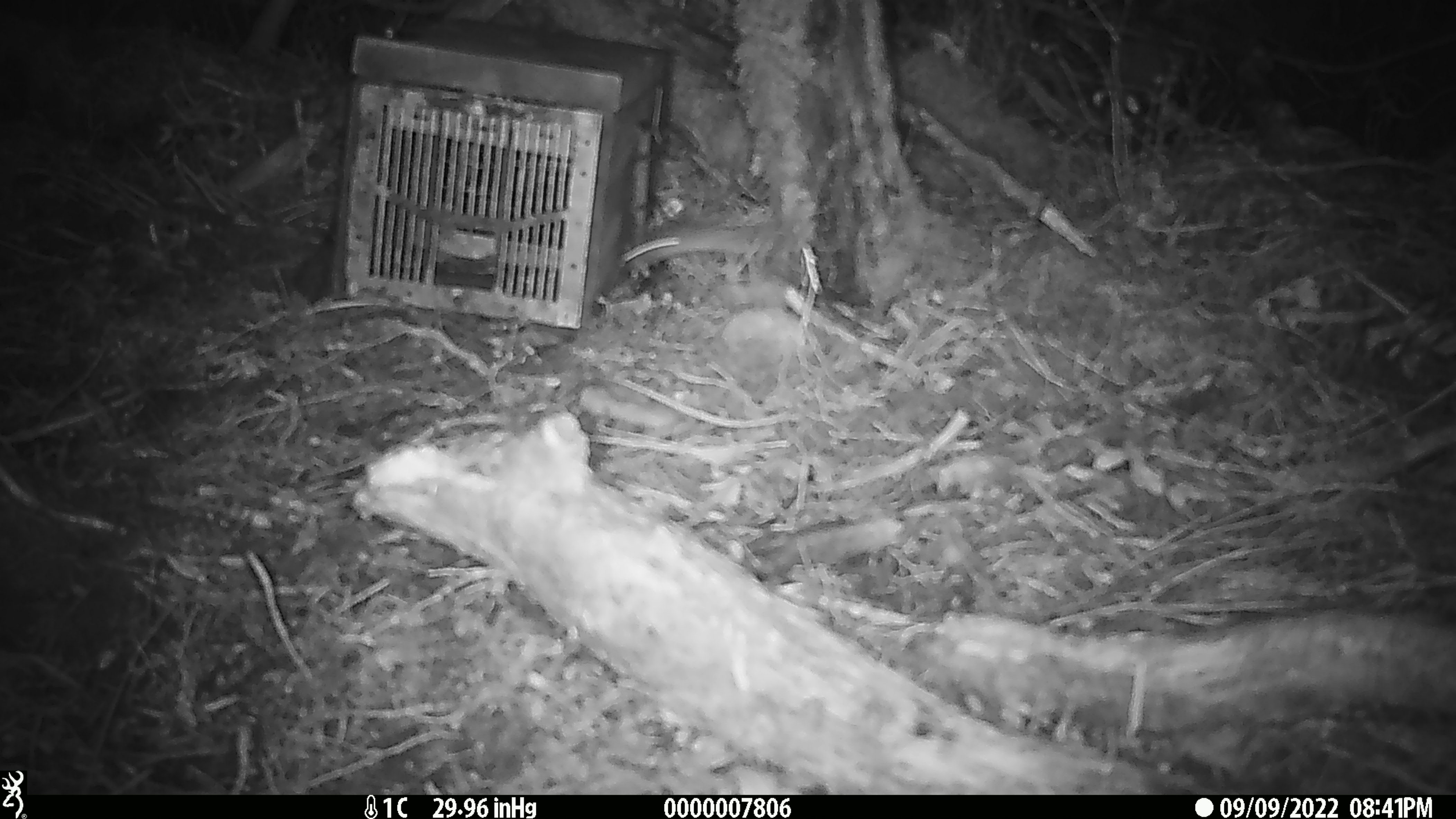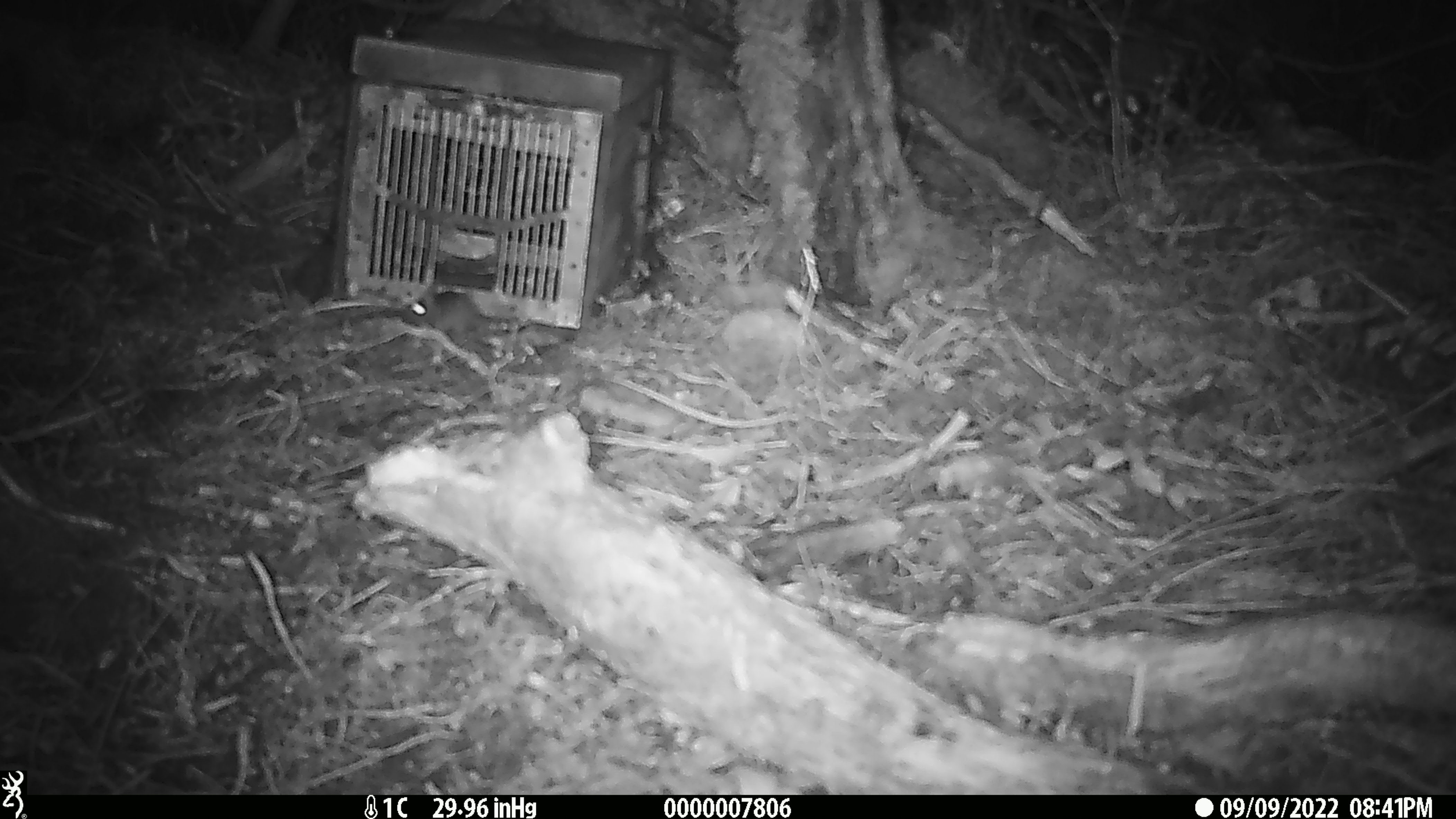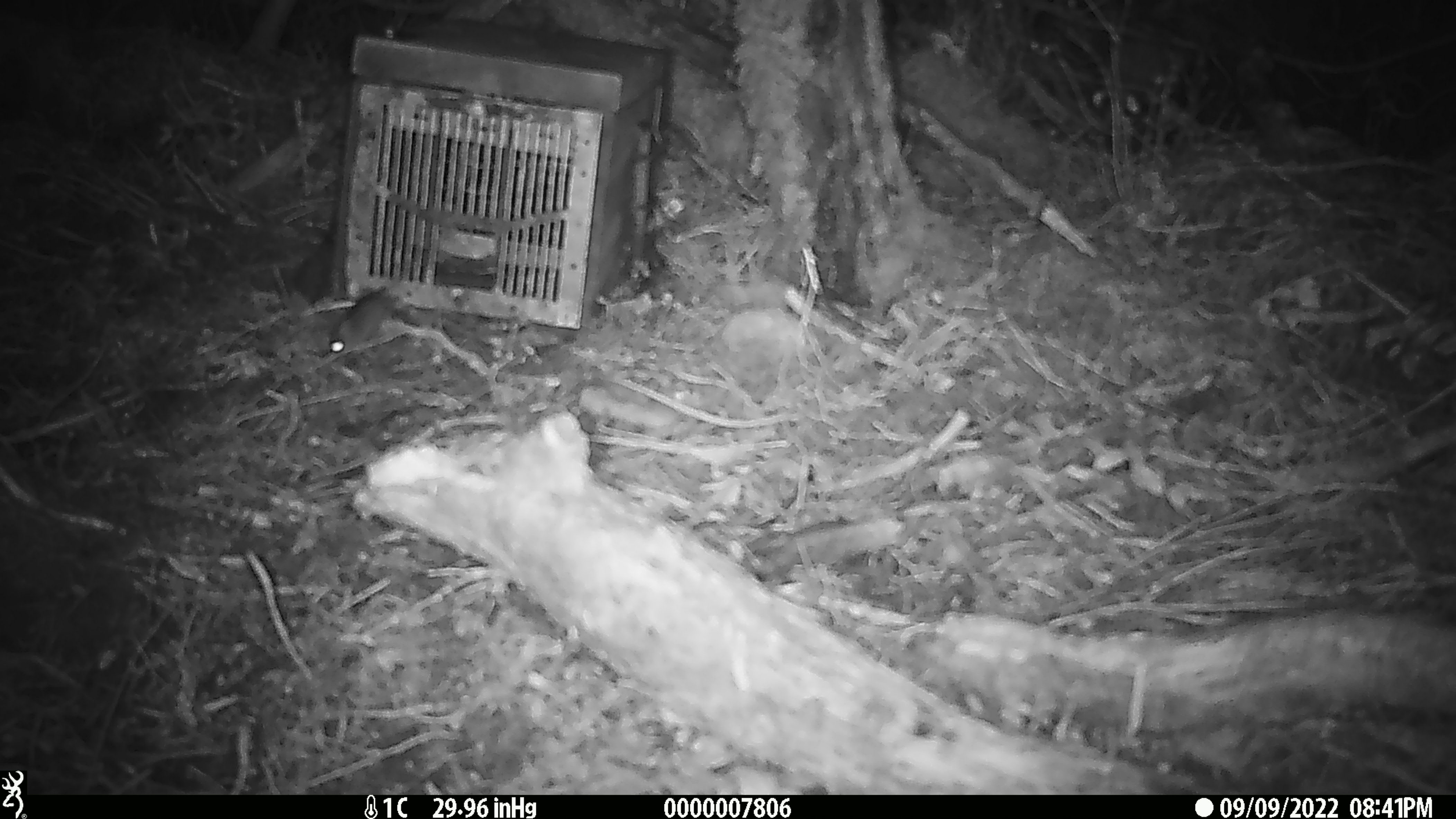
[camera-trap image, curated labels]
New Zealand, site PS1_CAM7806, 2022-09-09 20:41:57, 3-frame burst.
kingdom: Animalia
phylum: Chordata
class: Mammalia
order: Rodentia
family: Muridae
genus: Mus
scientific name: Mus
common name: mouse